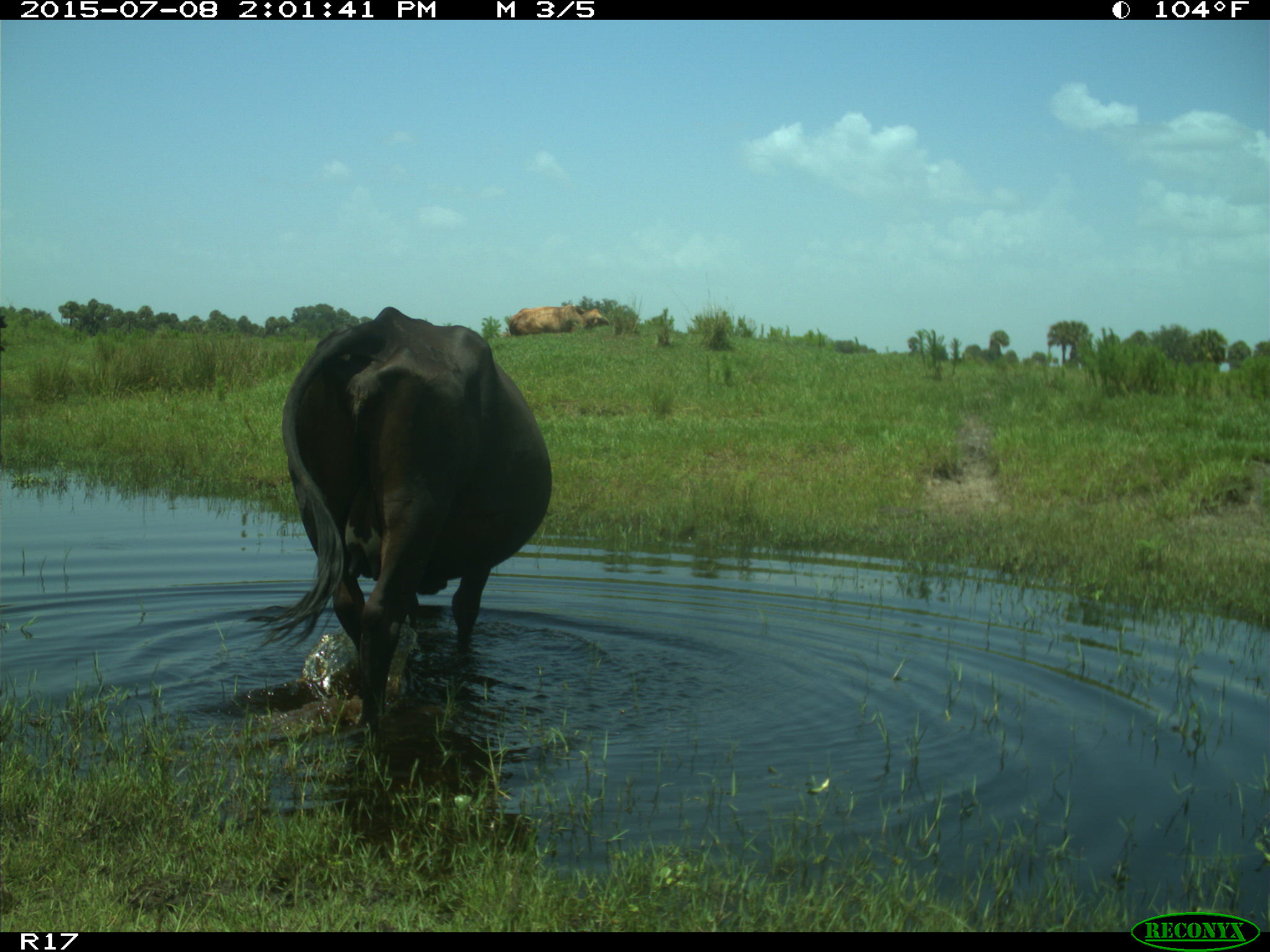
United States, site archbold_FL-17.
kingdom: Animalia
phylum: Chordata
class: Mammalia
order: Artiodactyla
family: Bovidae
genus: Bos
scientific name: Bos taurus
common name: domestic cow